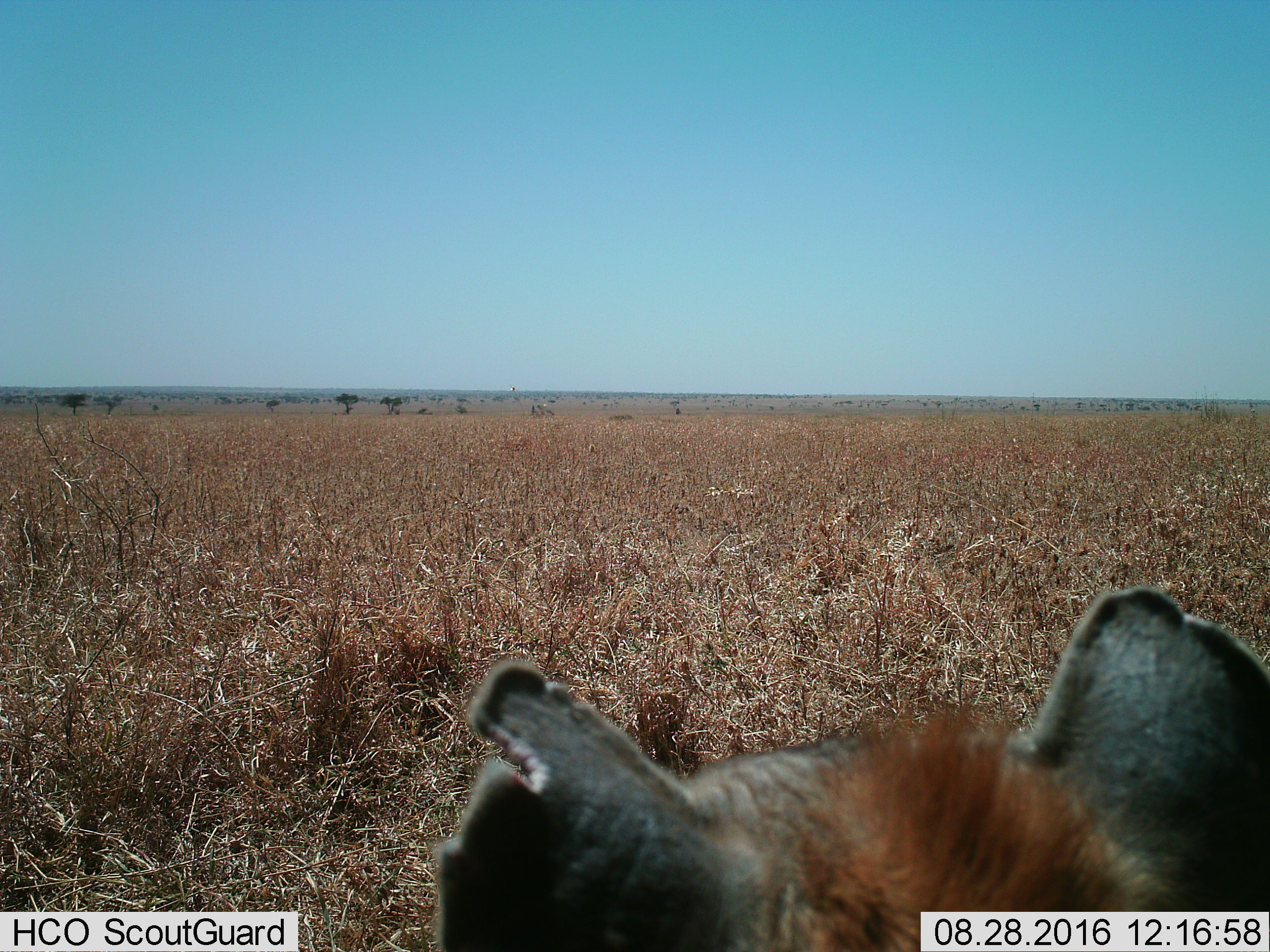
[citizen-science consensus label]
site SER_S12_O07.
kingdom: Animalia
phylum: Chordata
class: Mammalia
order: Carnivora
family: Hyaenidae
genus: Crocuta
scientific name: Crocuta crocuta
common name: spotted hyena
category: hyenaspotted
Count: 1.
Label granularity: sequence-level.